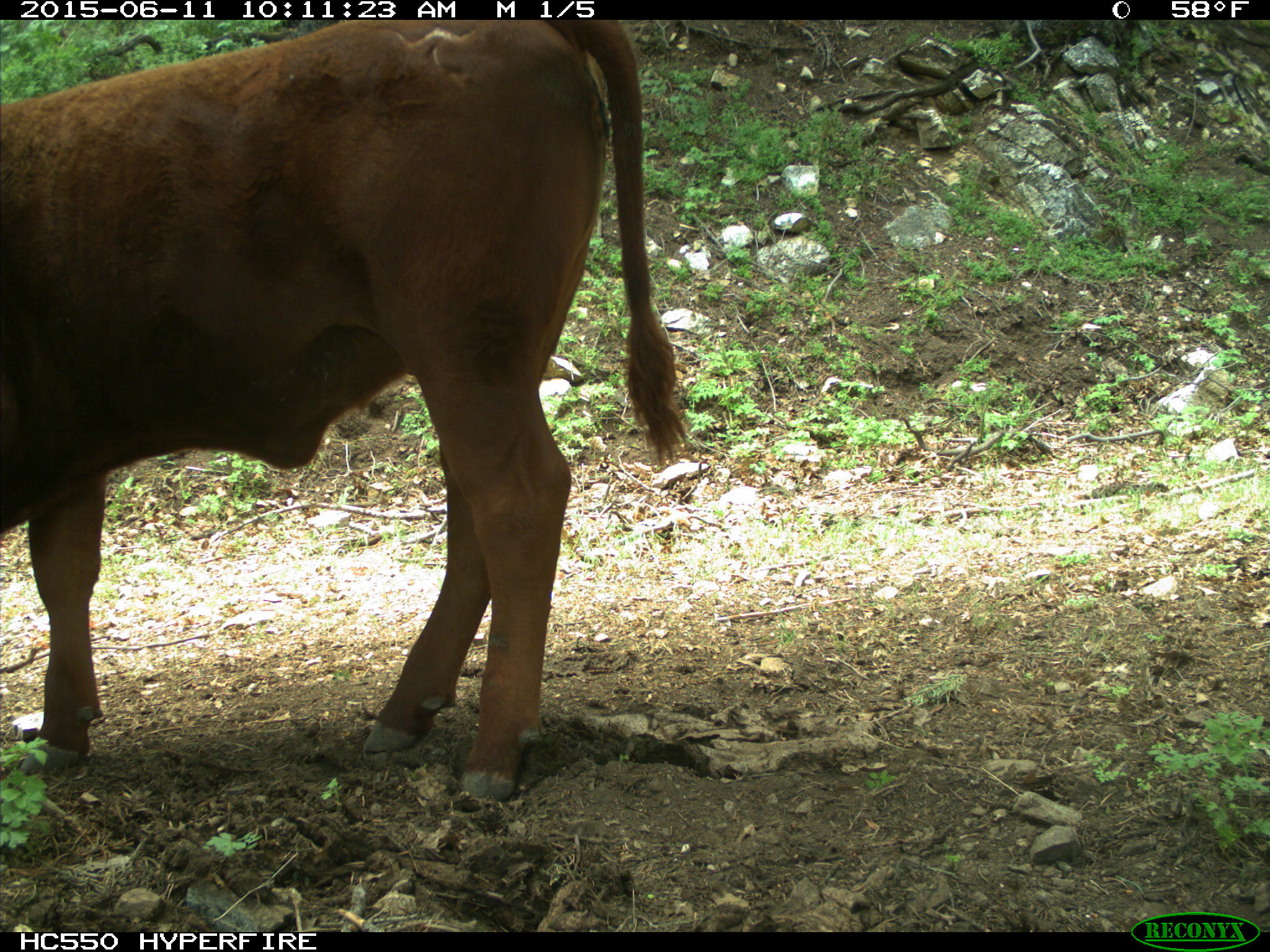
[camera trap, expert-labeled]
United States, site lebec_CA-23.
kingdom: Animalia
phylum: Chordata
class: Mammalia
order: Artiodactyla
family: Bovidae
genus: Bos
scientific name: Bos taurus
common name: domestic cow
Bos taurus (domestic cow).